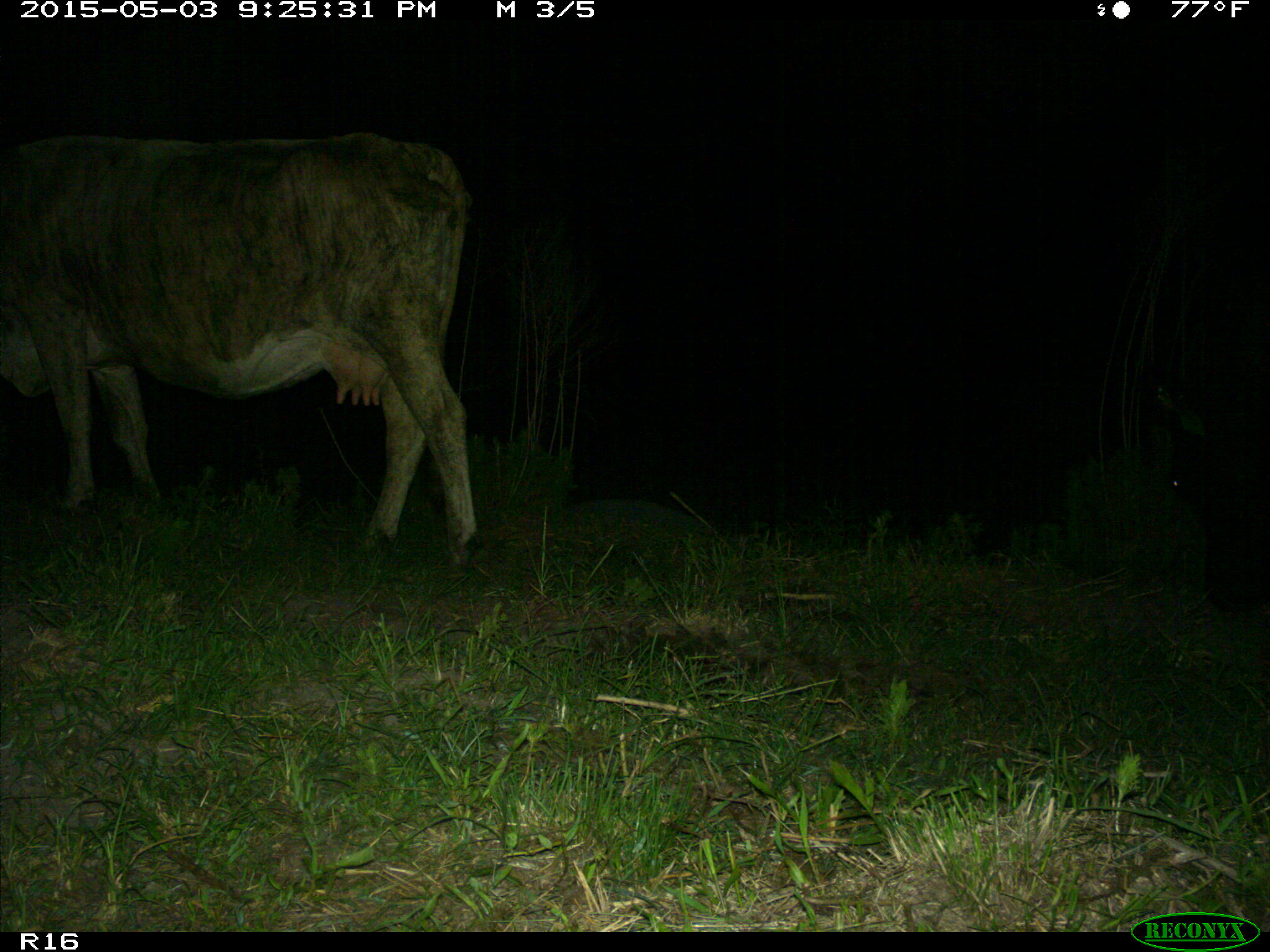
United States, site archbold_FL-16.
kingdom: Animalia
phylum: Chordata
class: Mammalia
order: Artiodactyla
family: Bovidae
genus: Bos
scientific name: Bos taurus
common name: domestic cow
Bos taurus (domestic cow).